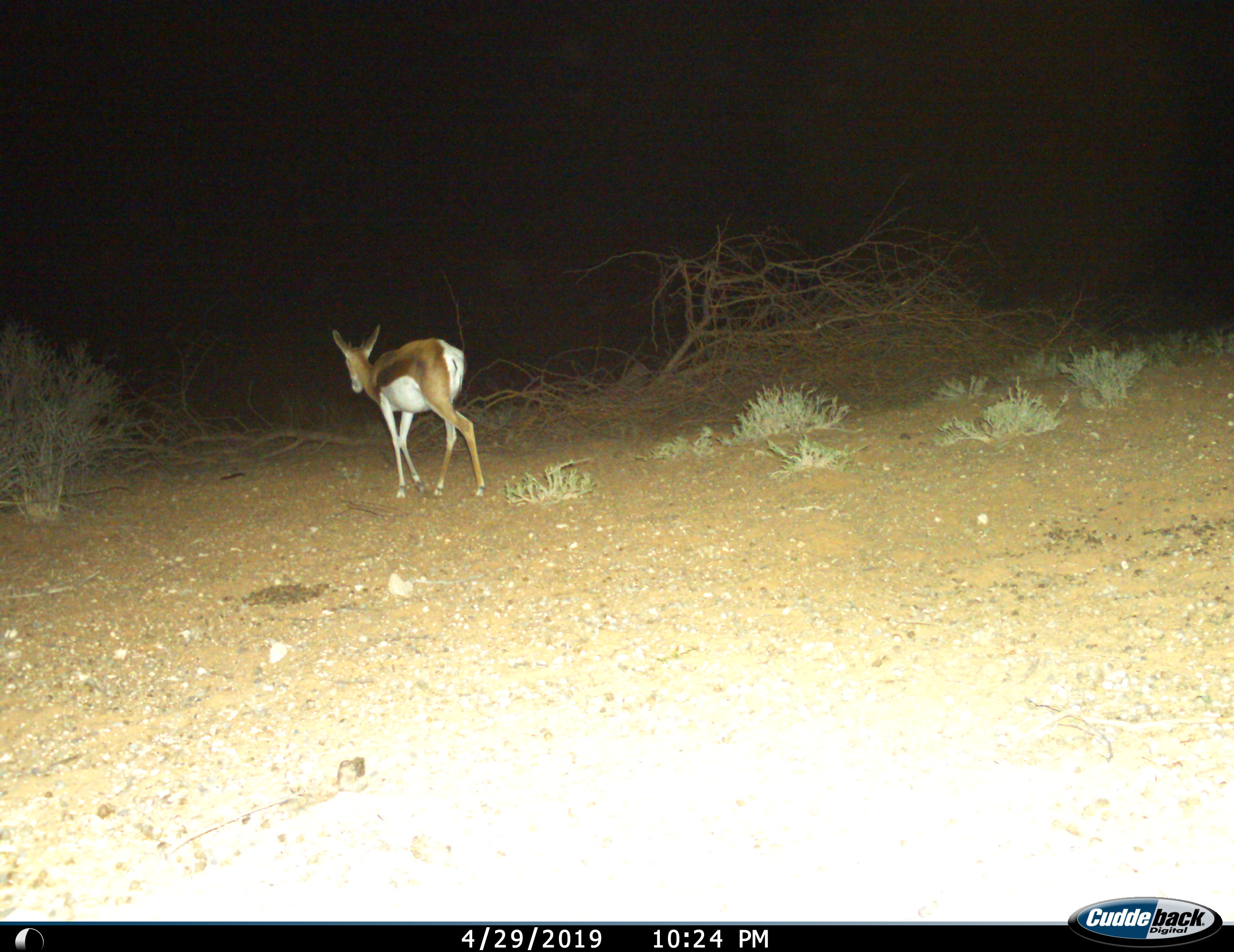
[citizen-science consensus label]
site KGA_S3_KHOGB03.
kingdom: Animalia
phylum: Chordata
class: Mammalia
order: Artiodactyla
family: Bovidae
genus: Antidorcas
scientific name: Antidorcas marsupialis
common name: springbok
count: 1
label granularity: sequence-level